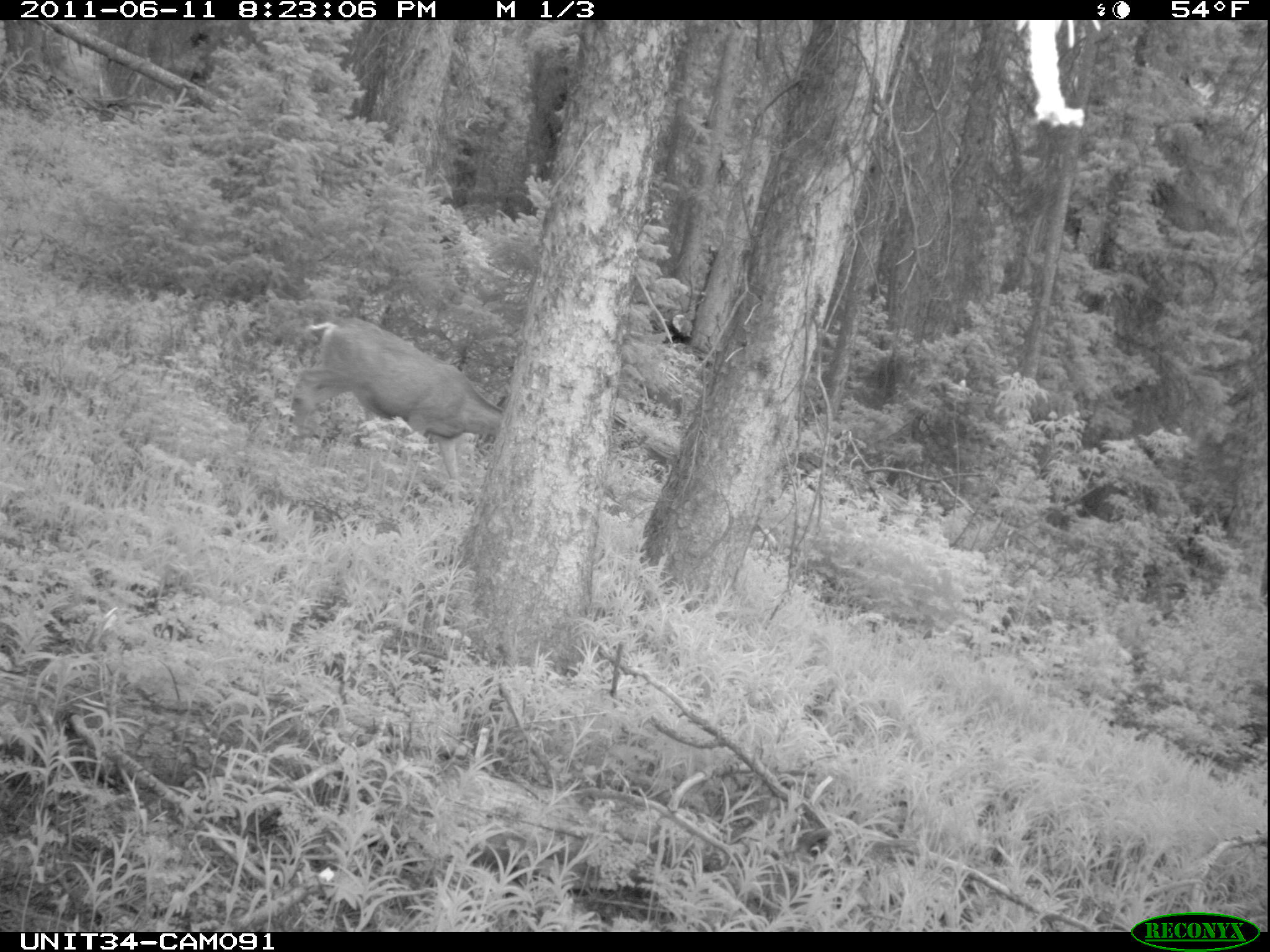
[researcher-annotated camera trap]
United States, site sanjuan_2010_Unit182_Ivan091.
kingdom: Animalia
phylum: Chordata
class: Mammalia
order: Artiodactyla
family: Cervidae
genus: Odocoileus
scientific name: Odocoileus hemionus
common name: mule deer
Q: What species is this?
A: Odocoileus hemionus (mule deer).